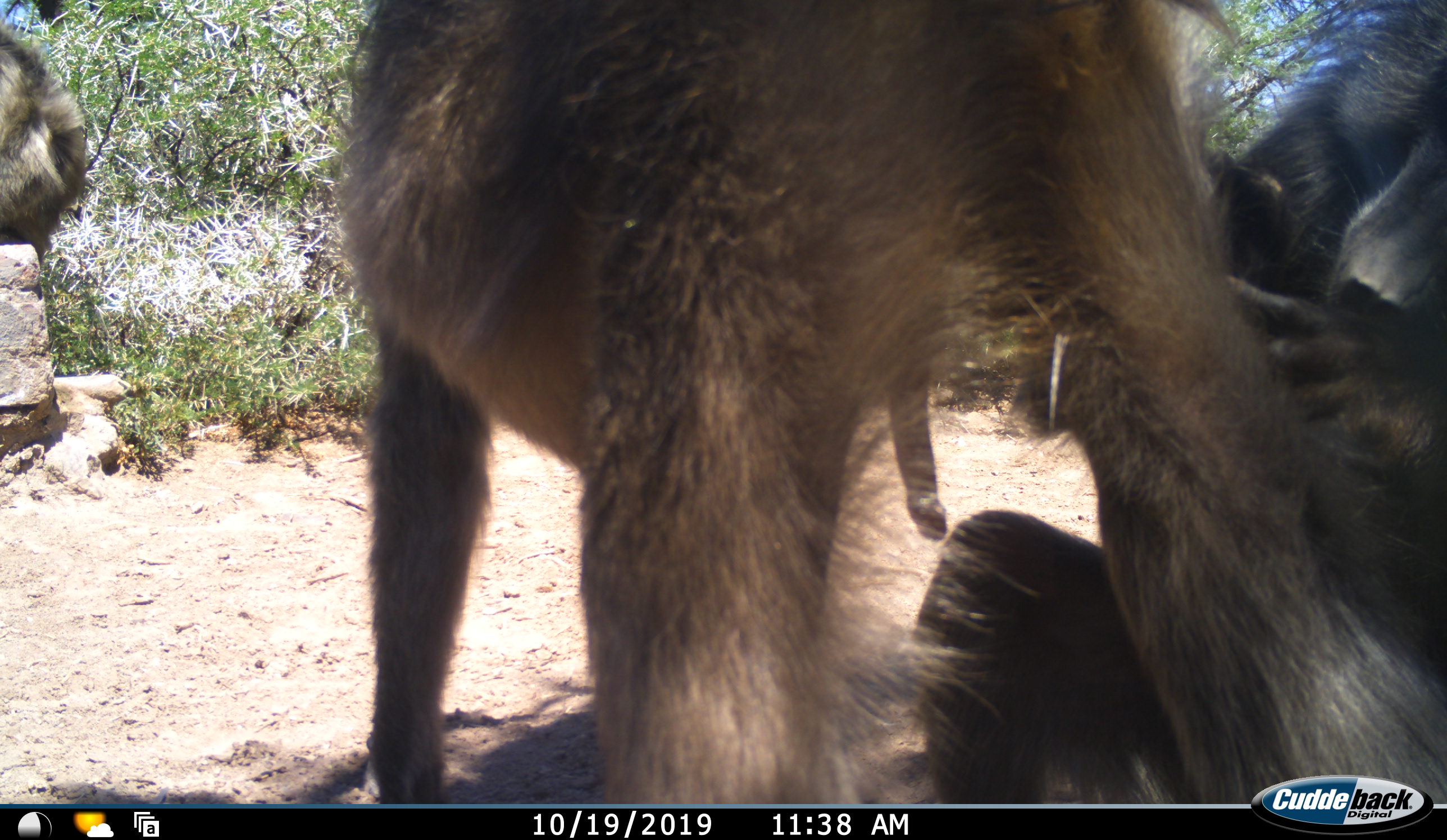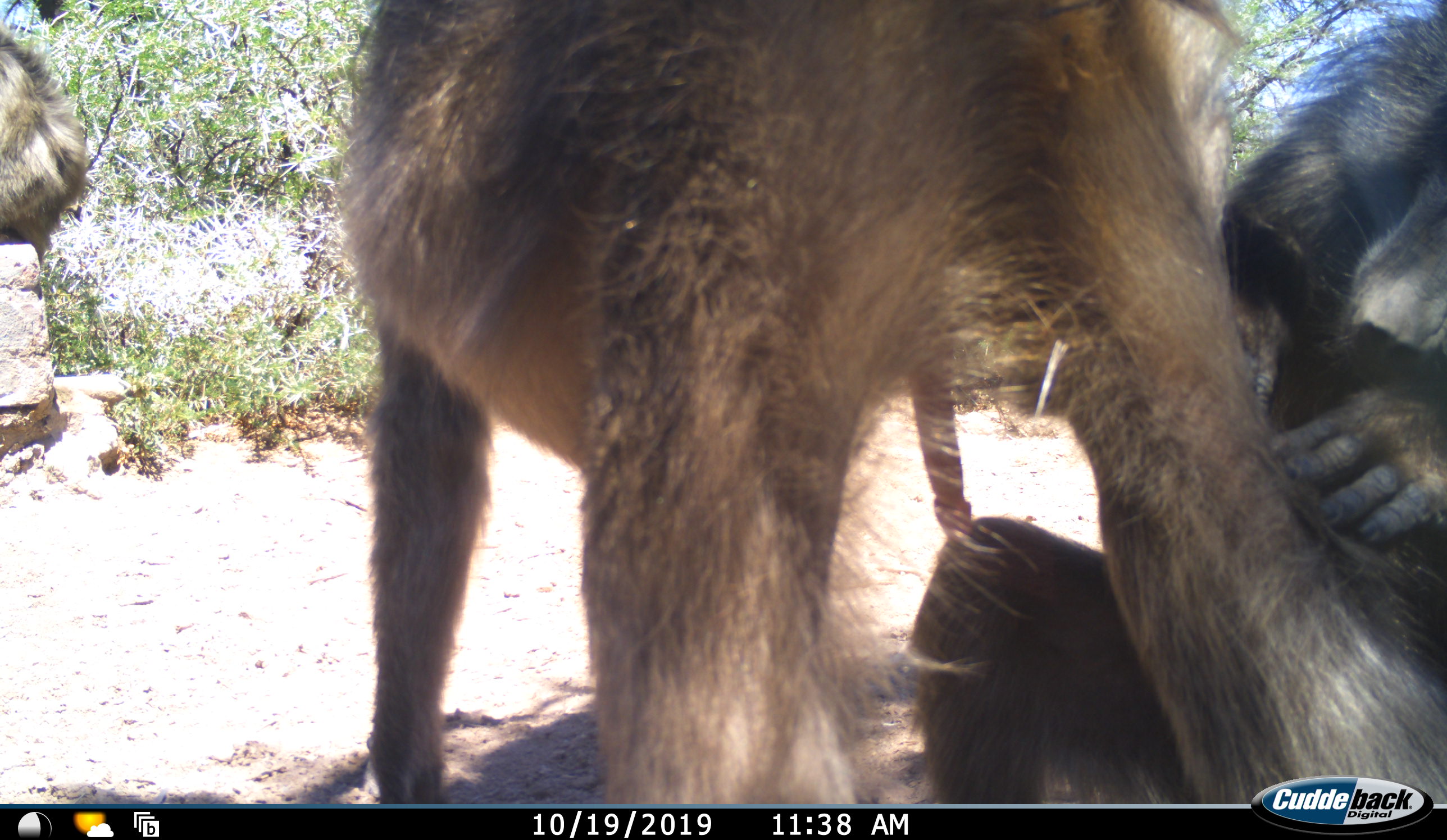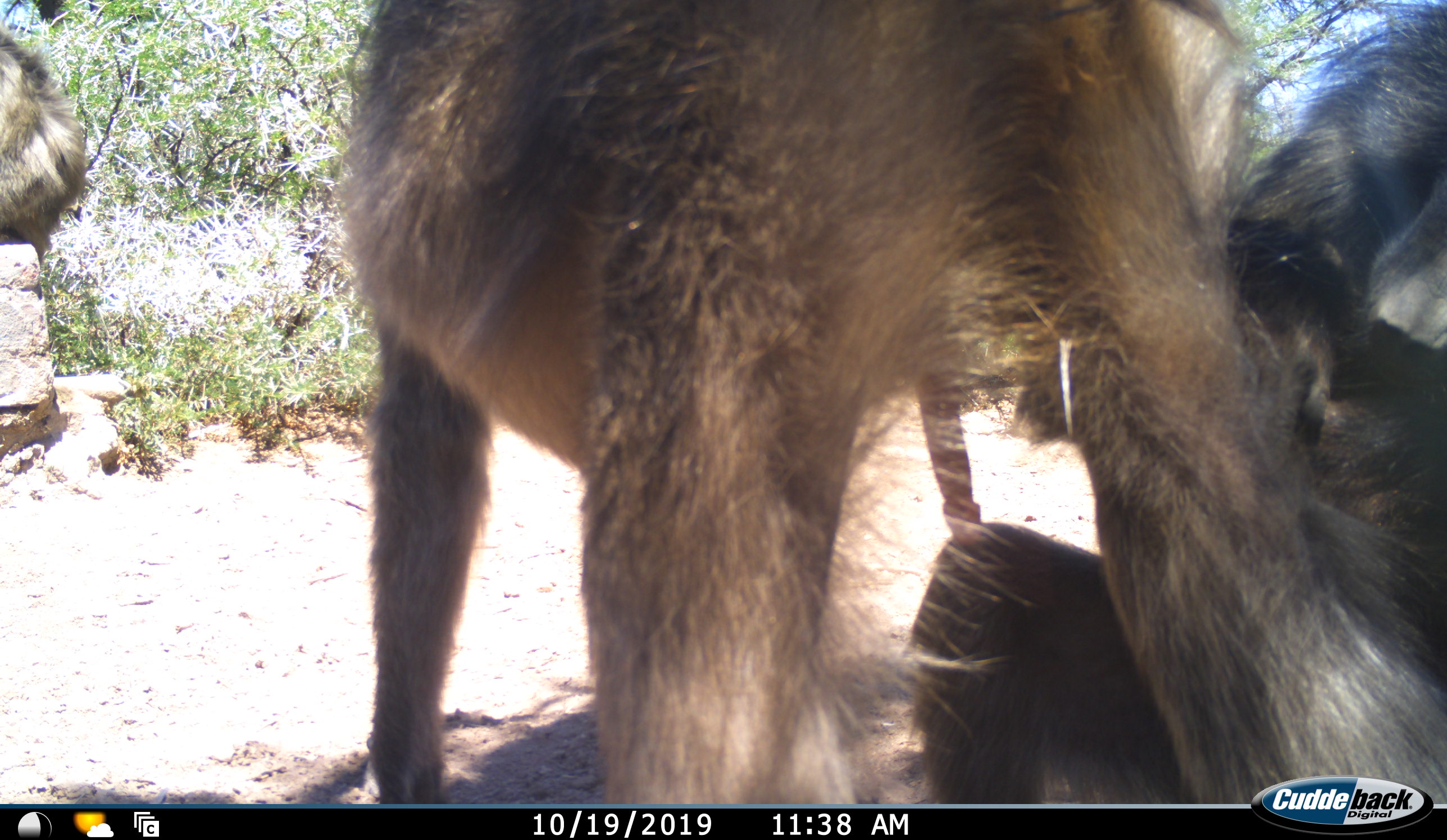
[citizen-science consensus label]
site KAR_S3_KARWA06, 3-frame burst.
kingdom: Animalia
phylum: Chordata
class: Mammalia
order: Primates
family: Cercopithecidae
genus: Papio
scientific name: Papio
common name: baboon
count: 3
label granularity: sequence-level